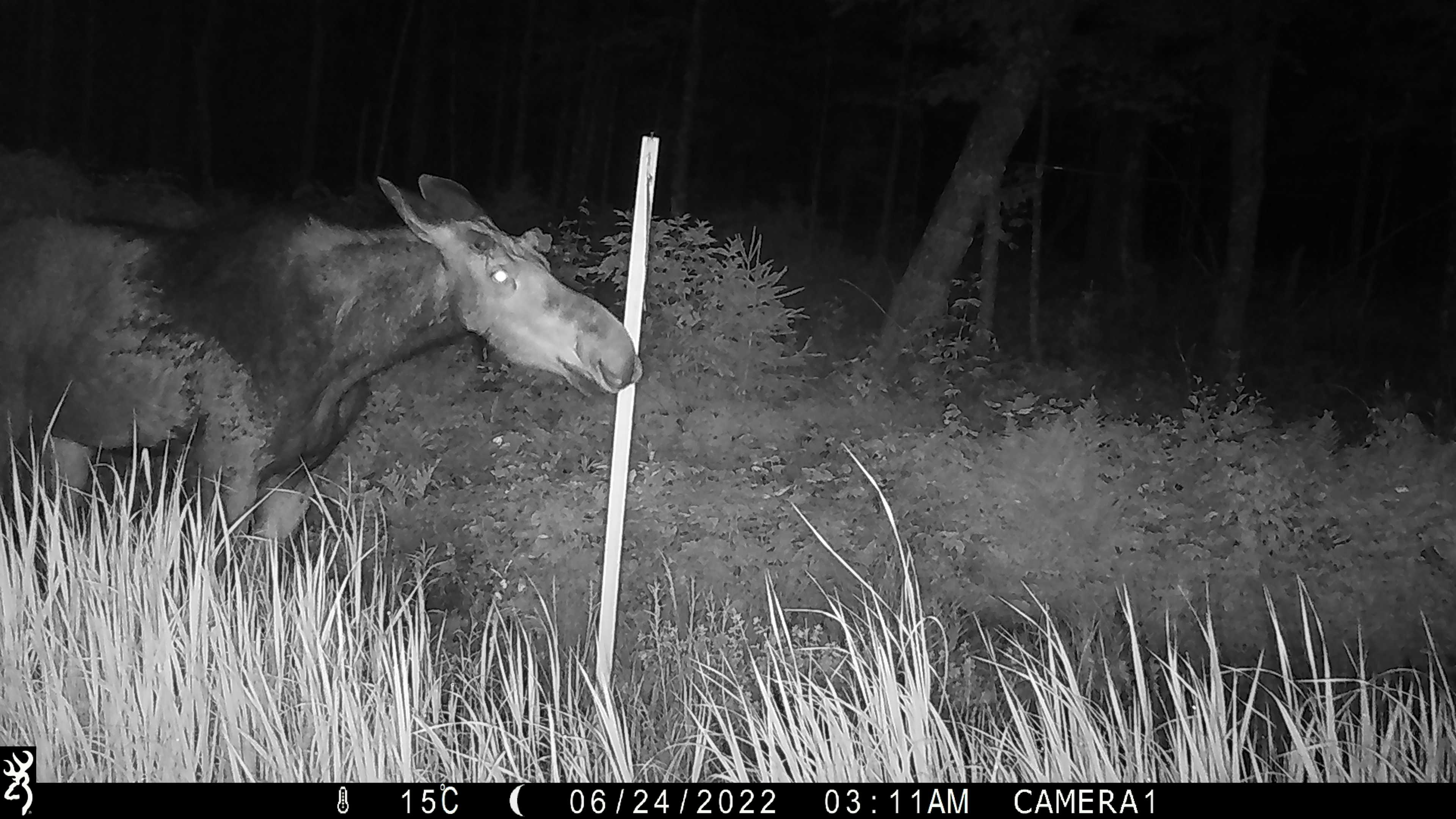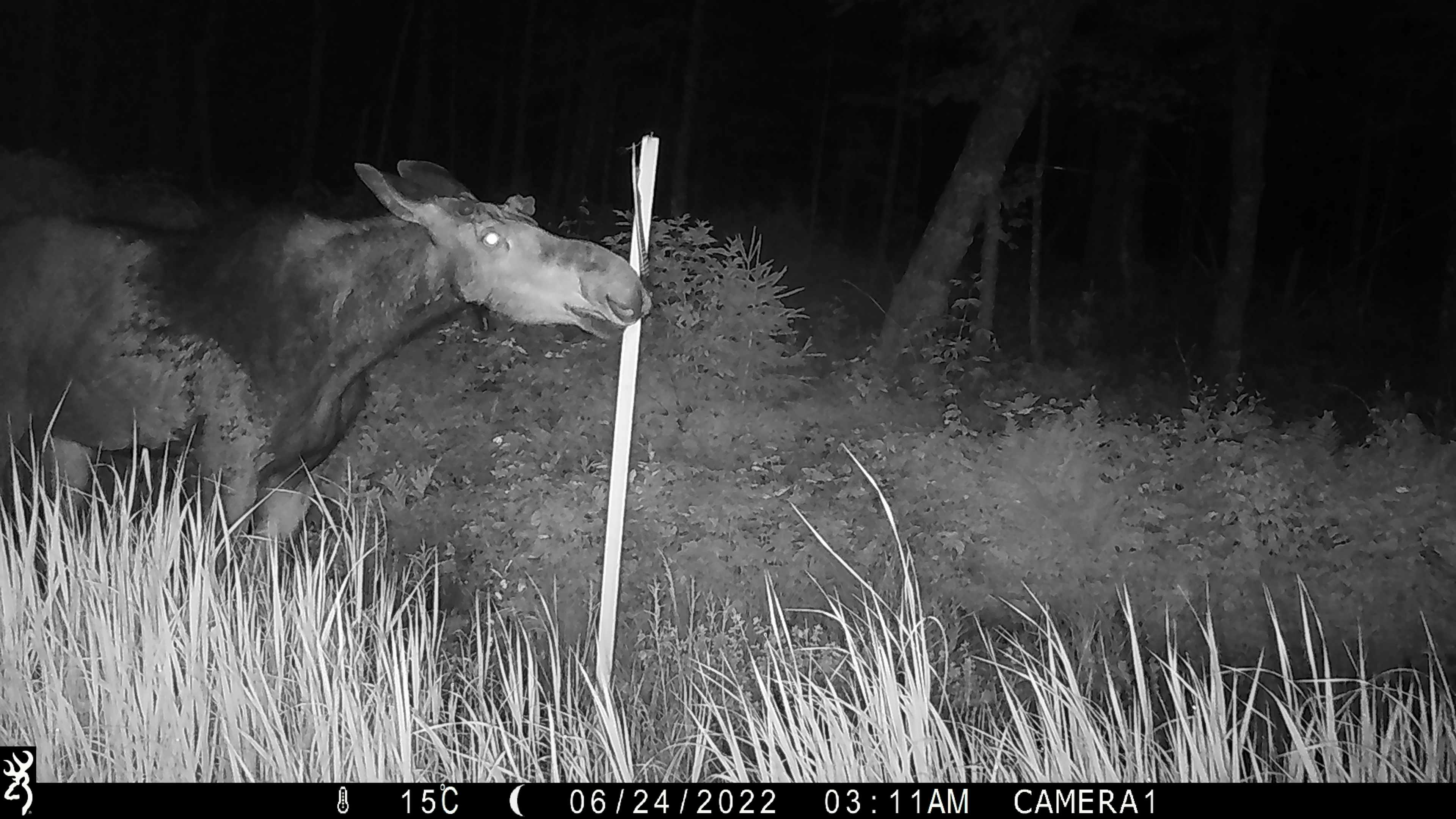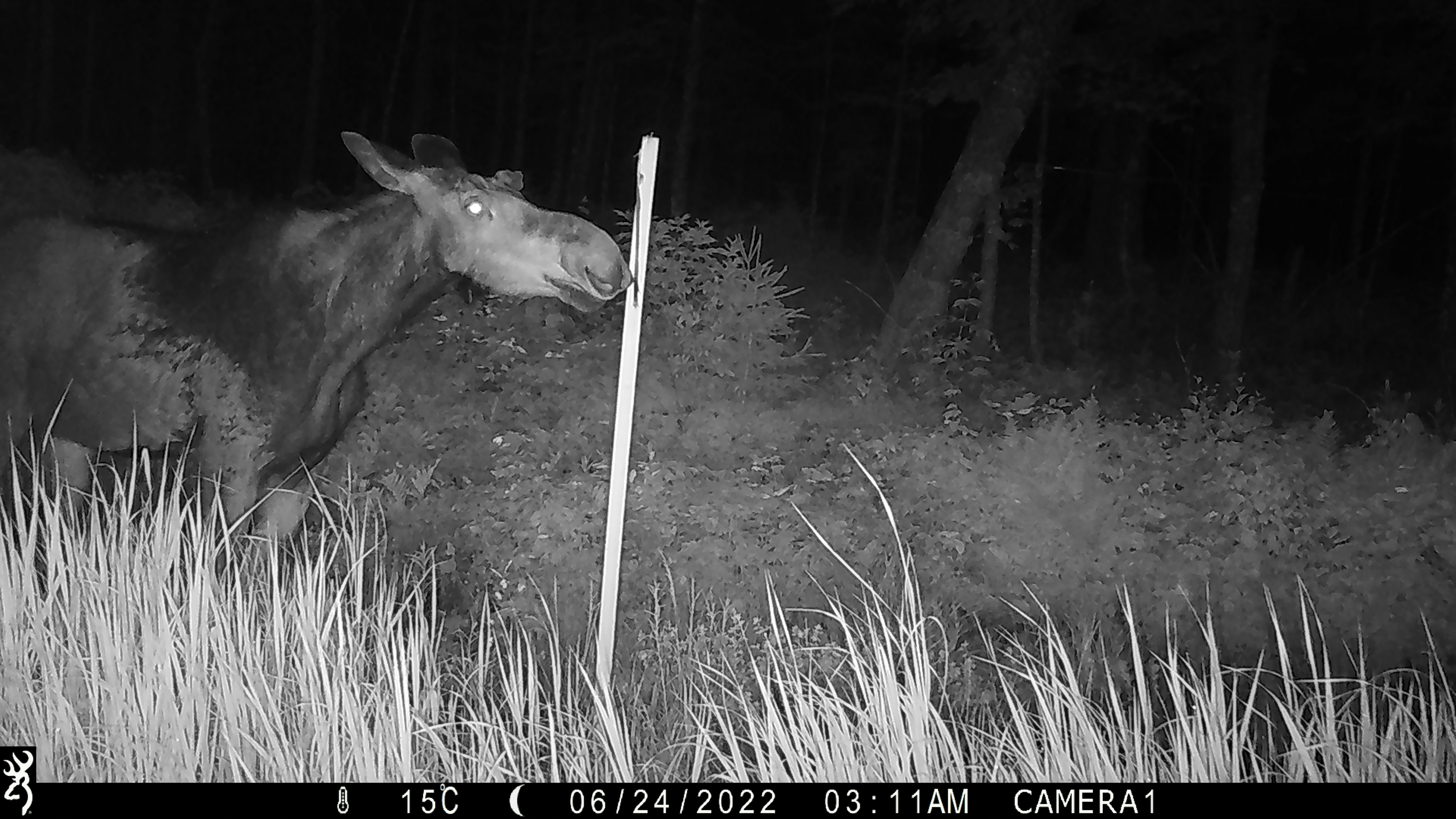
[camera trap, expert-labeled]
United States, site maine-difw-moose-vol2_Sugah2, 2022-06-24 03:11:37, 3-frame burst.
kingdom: Animalia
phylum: Chordata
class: Mammalia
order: Artiodactyla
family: Cervidae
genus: Alces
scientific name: Alces alces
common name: moose